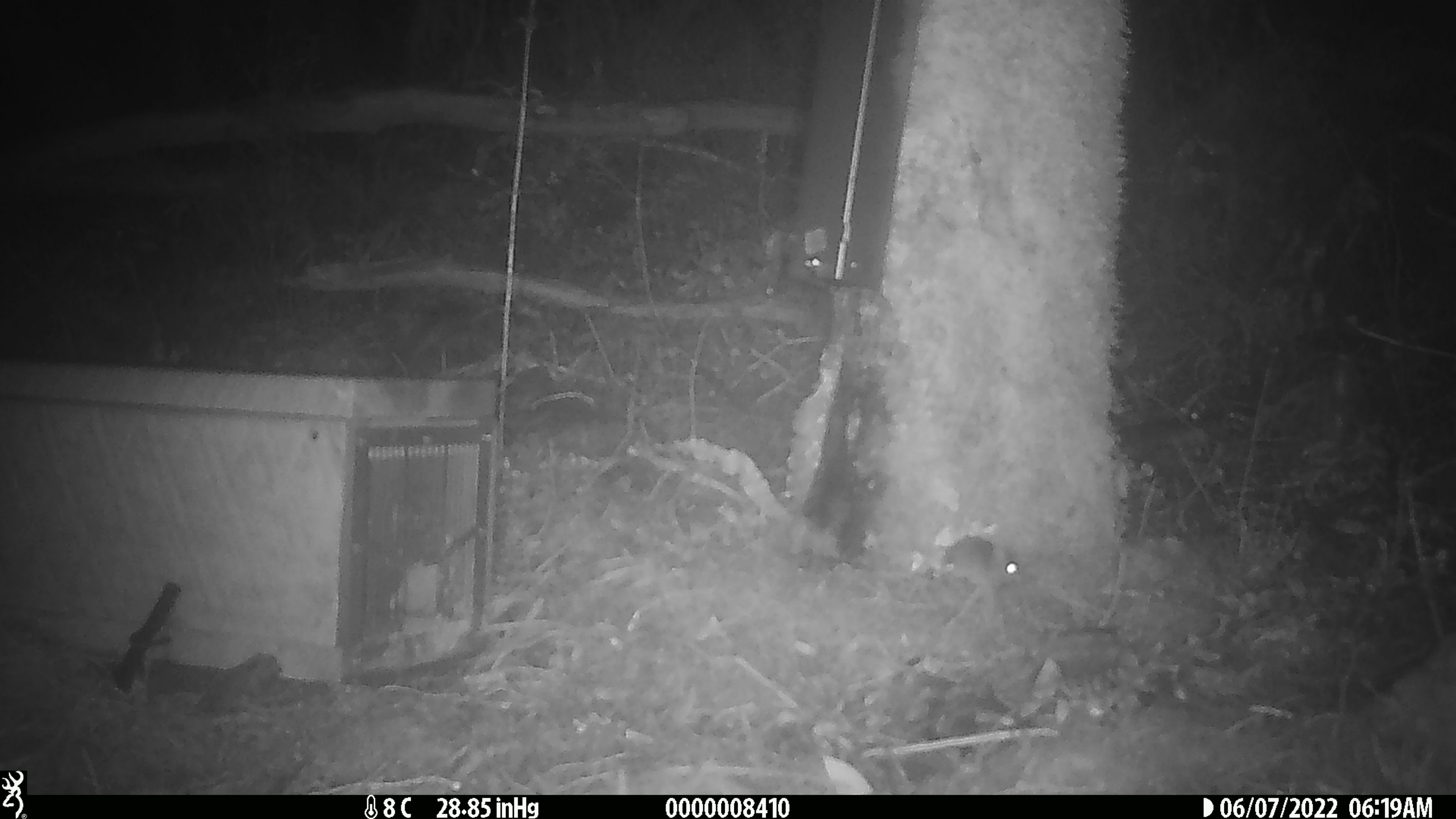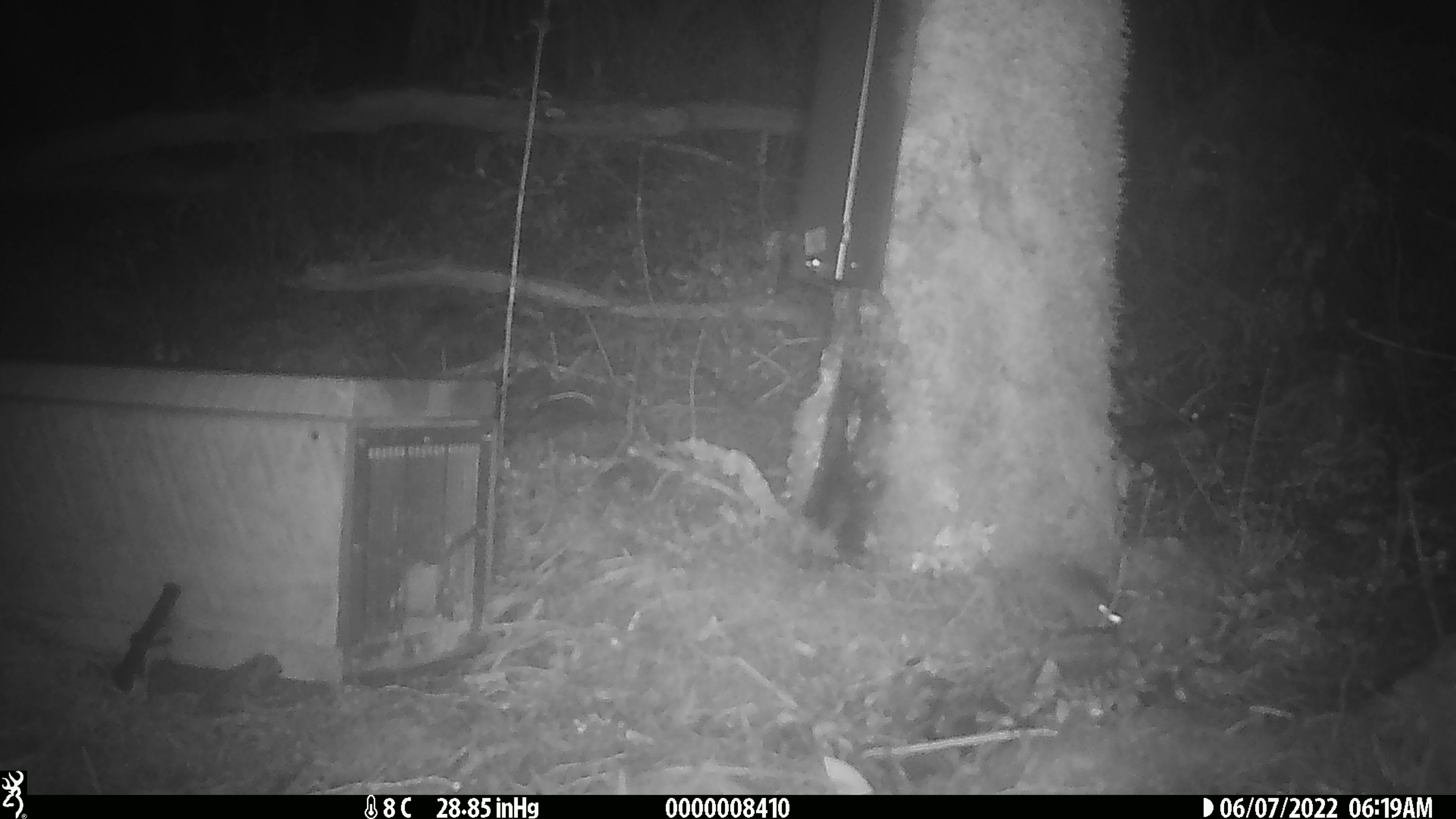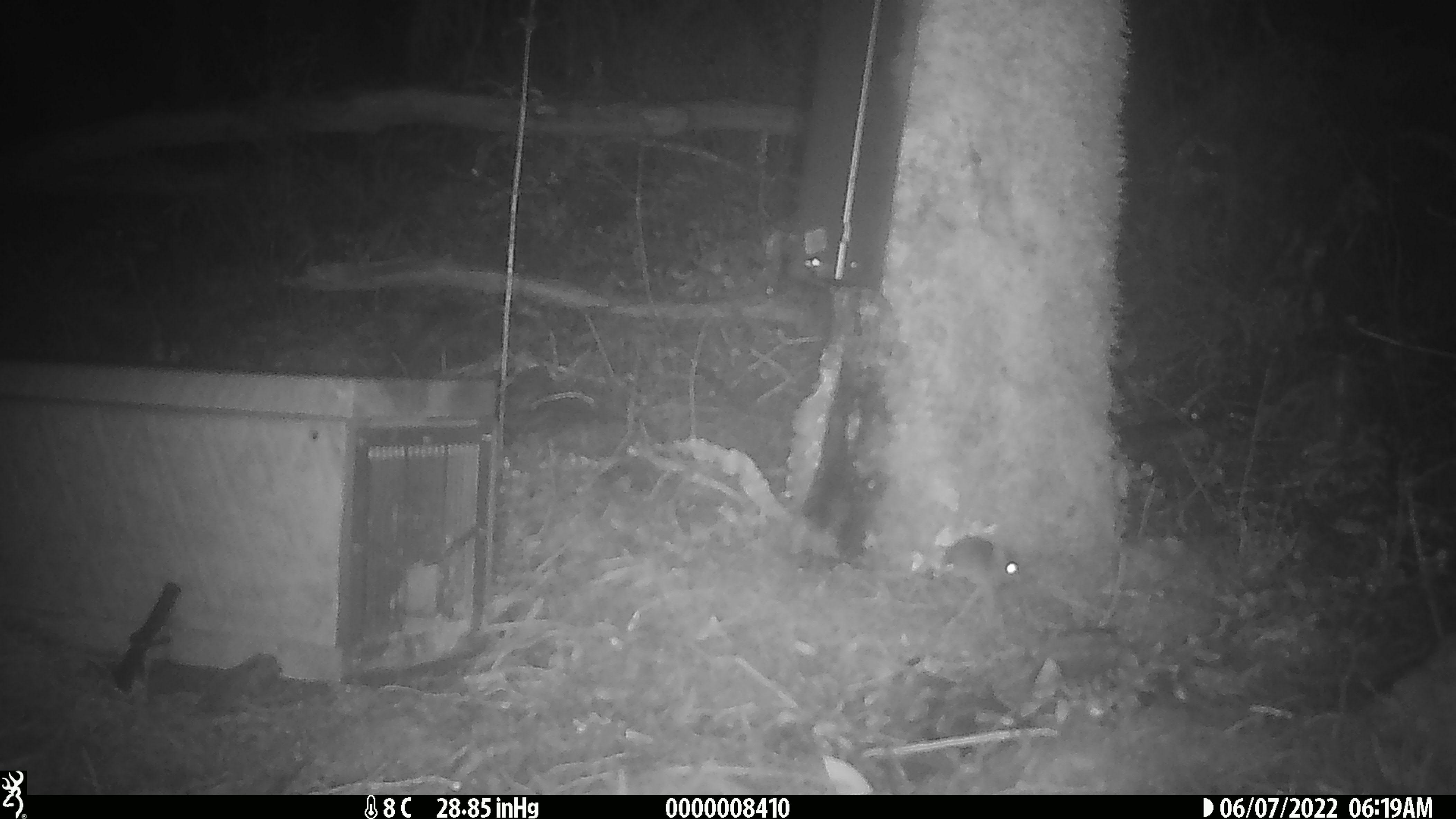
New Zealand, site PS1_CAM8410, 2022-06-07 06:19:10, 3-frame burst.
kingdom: Animalia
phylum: Chordata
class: Mammalia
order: Rodentia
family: Muridae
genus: Mus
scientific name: Mus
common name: mouse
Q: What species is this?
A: Mouse (Mus).